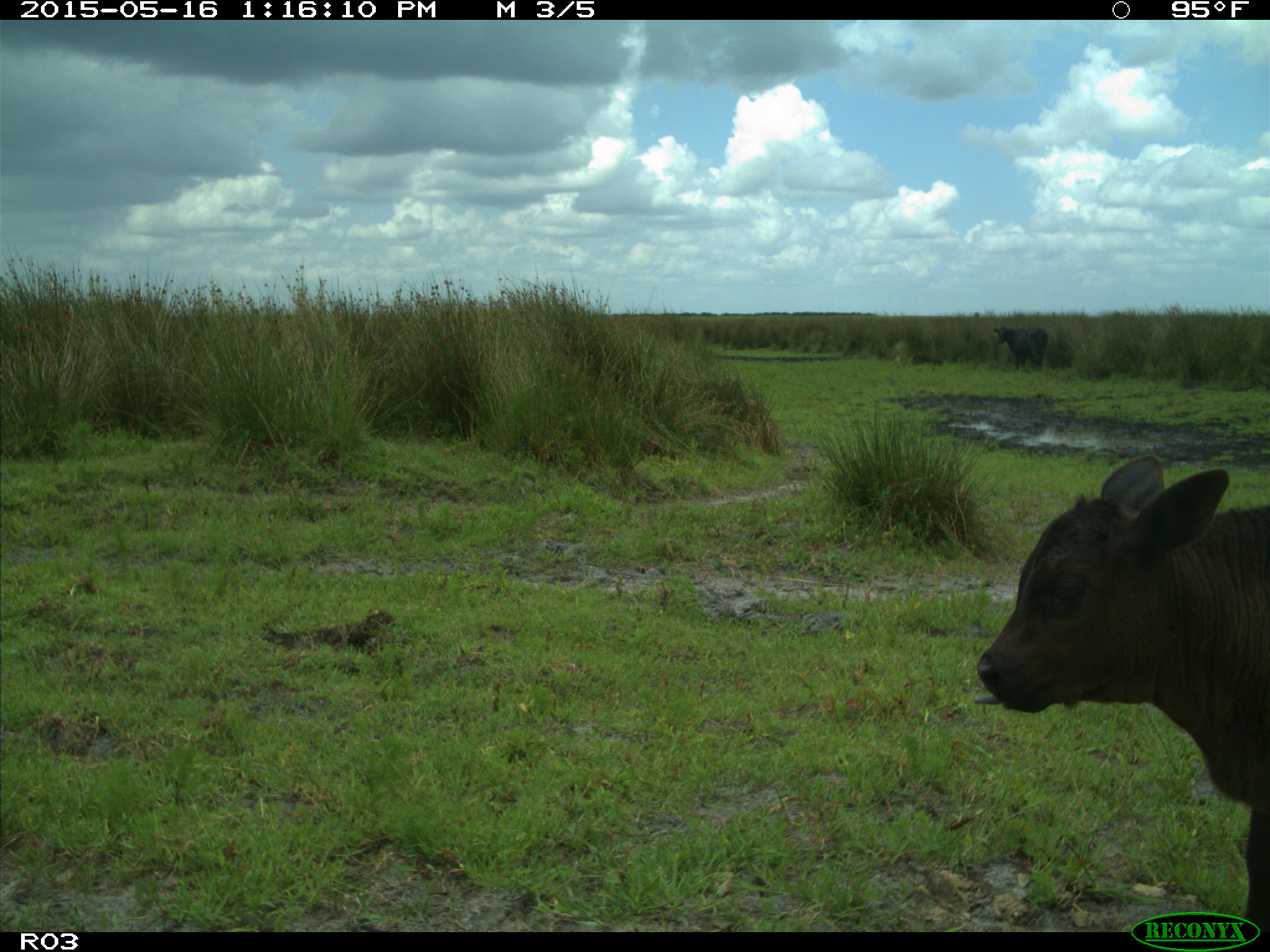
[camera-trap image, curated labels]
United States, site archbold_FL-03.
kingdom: Animalia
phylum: Chordata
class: Mammalia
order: Artiodactyla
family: Bovidae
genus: Bos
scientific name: Bos taurus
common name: domestic cow